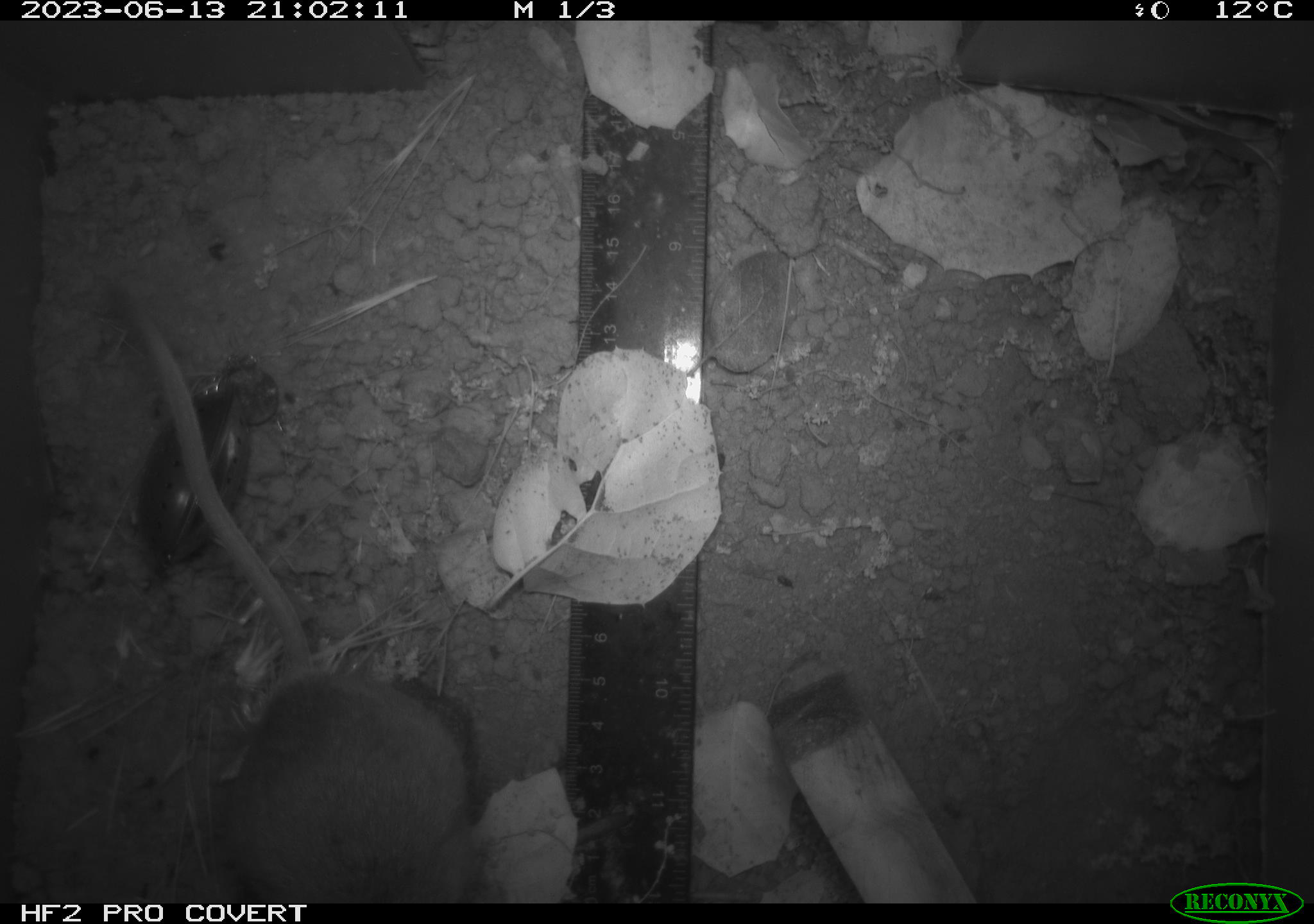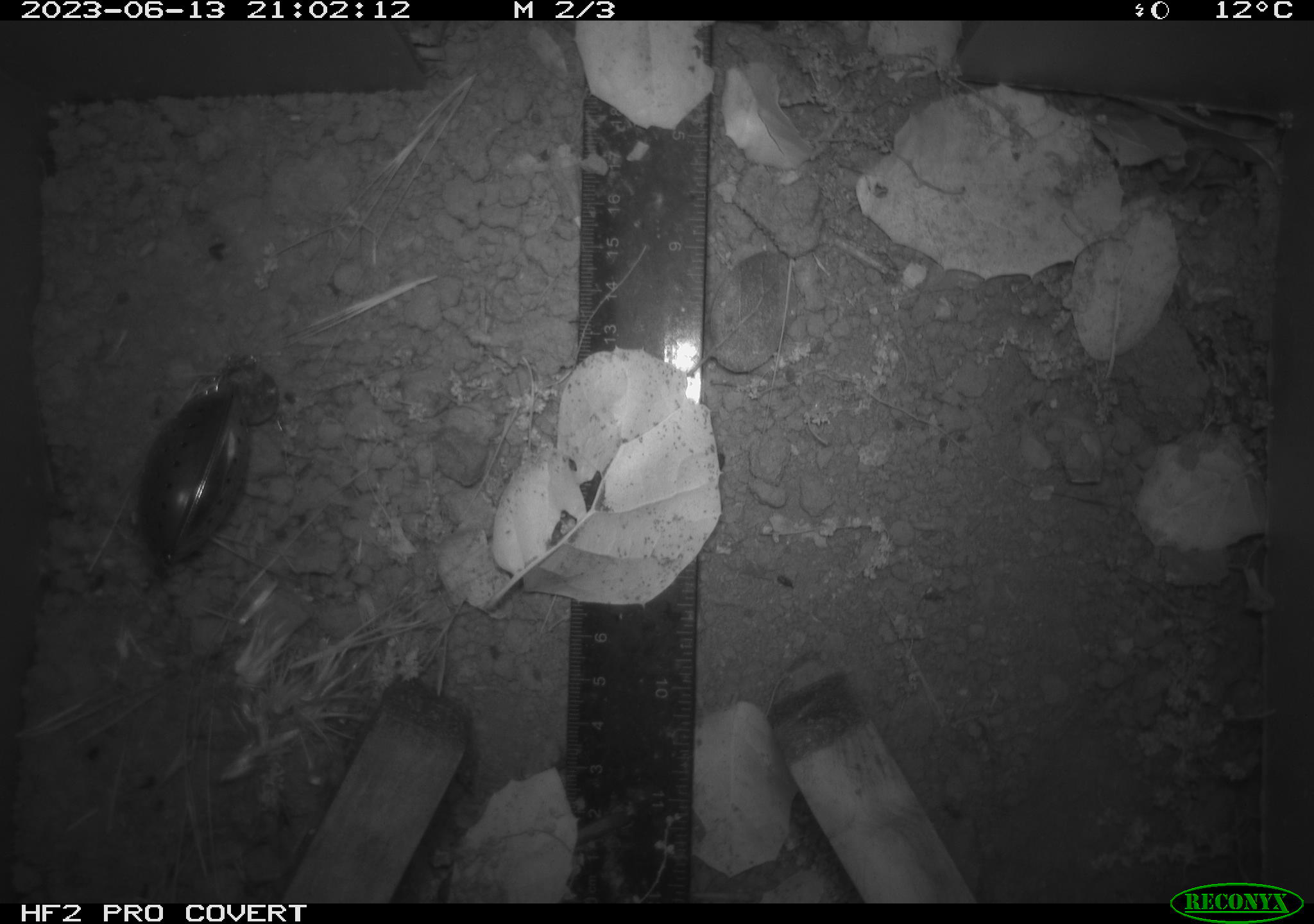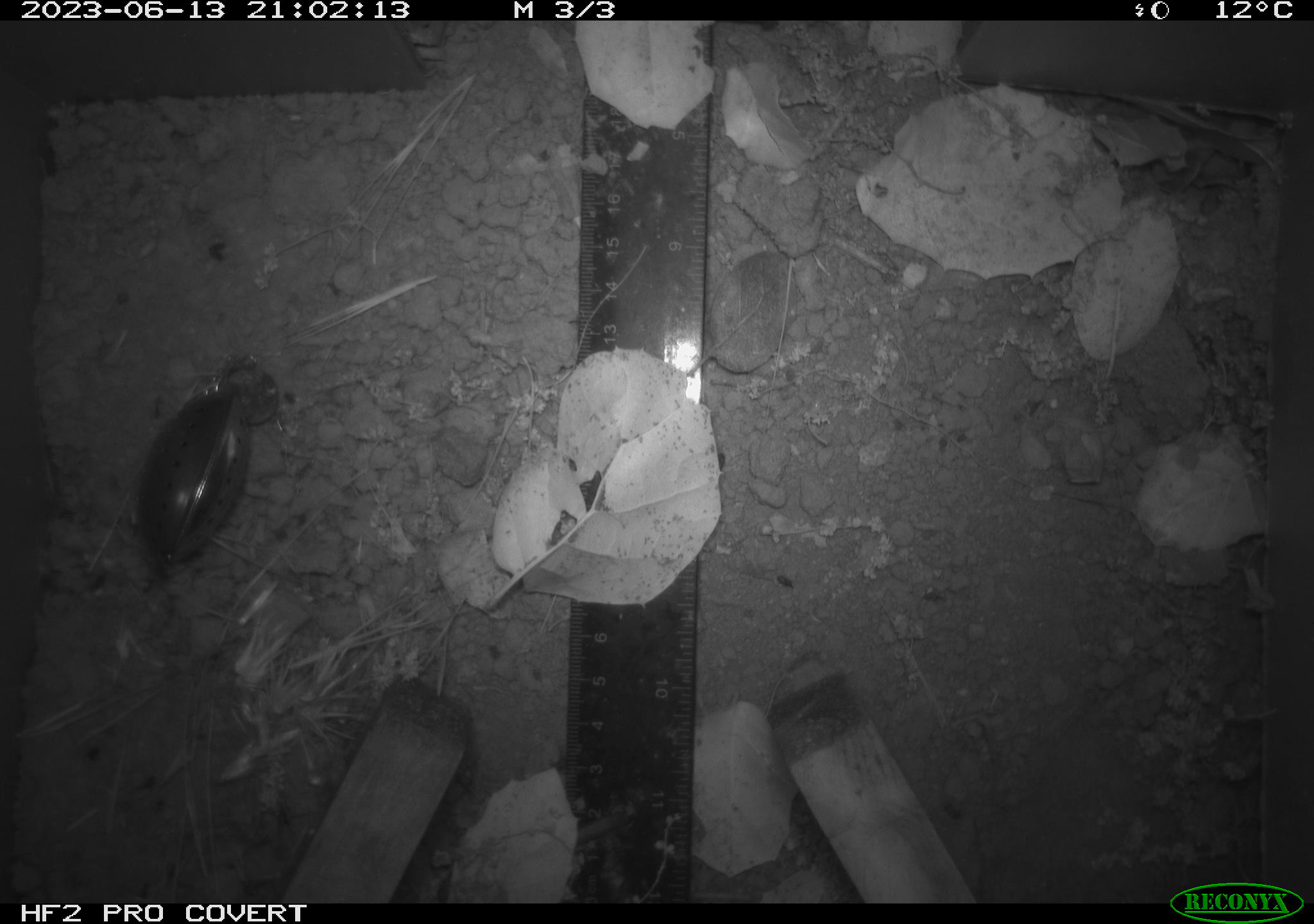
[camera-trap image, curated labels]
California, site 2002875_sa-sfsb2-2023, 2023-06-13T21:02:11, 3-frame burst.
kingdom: Animalia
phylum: Chordata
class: Mammalia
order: Rodentia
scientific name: Rodentia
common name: mouse species